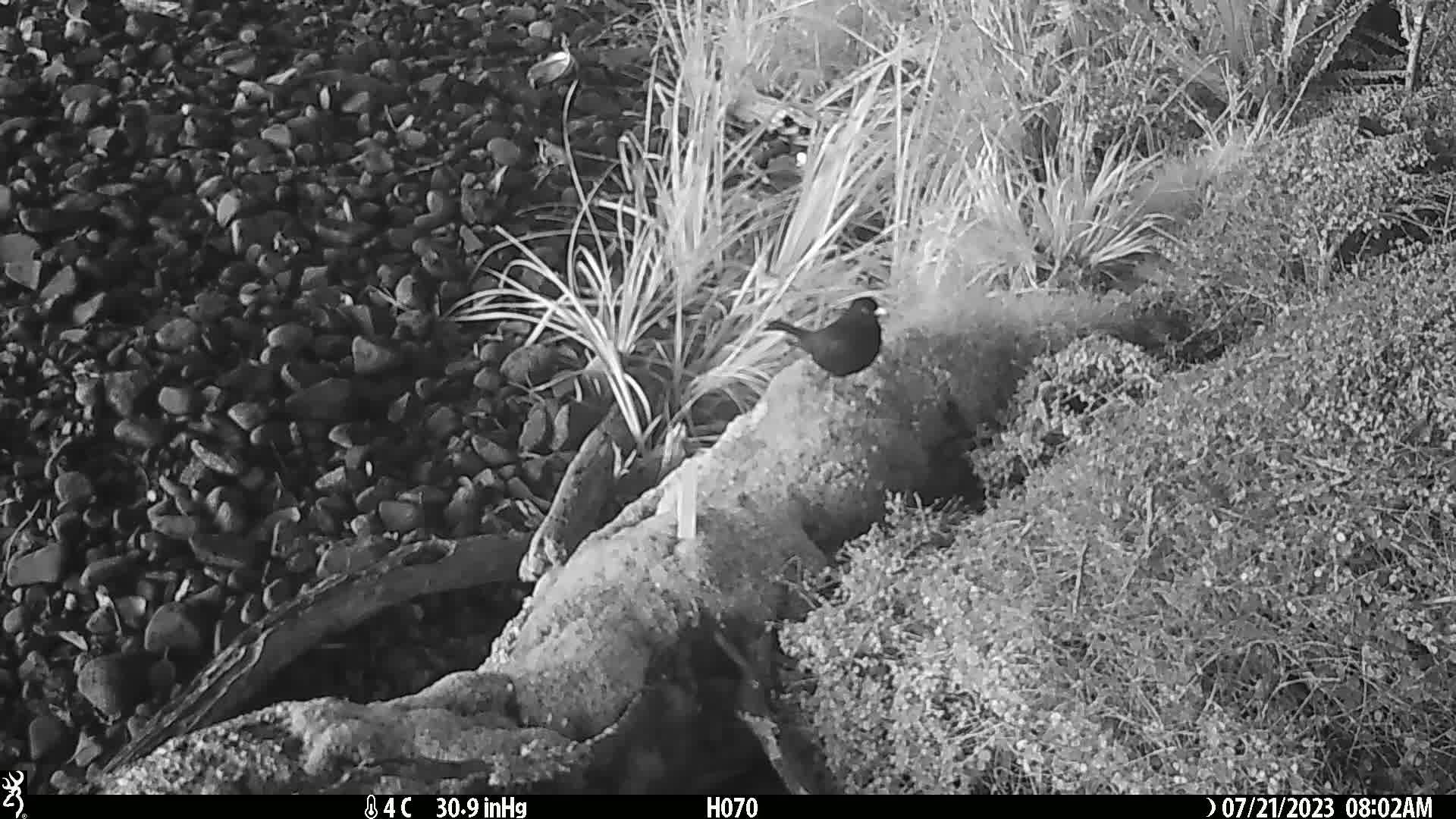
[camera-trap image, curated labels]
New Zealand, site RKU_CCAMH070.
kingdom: Animalia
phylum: Chordata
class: Aves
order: Passeriformes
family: Turdidae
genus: Turdus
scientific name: Turdus merula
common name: eurasian blackbird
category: blackbird